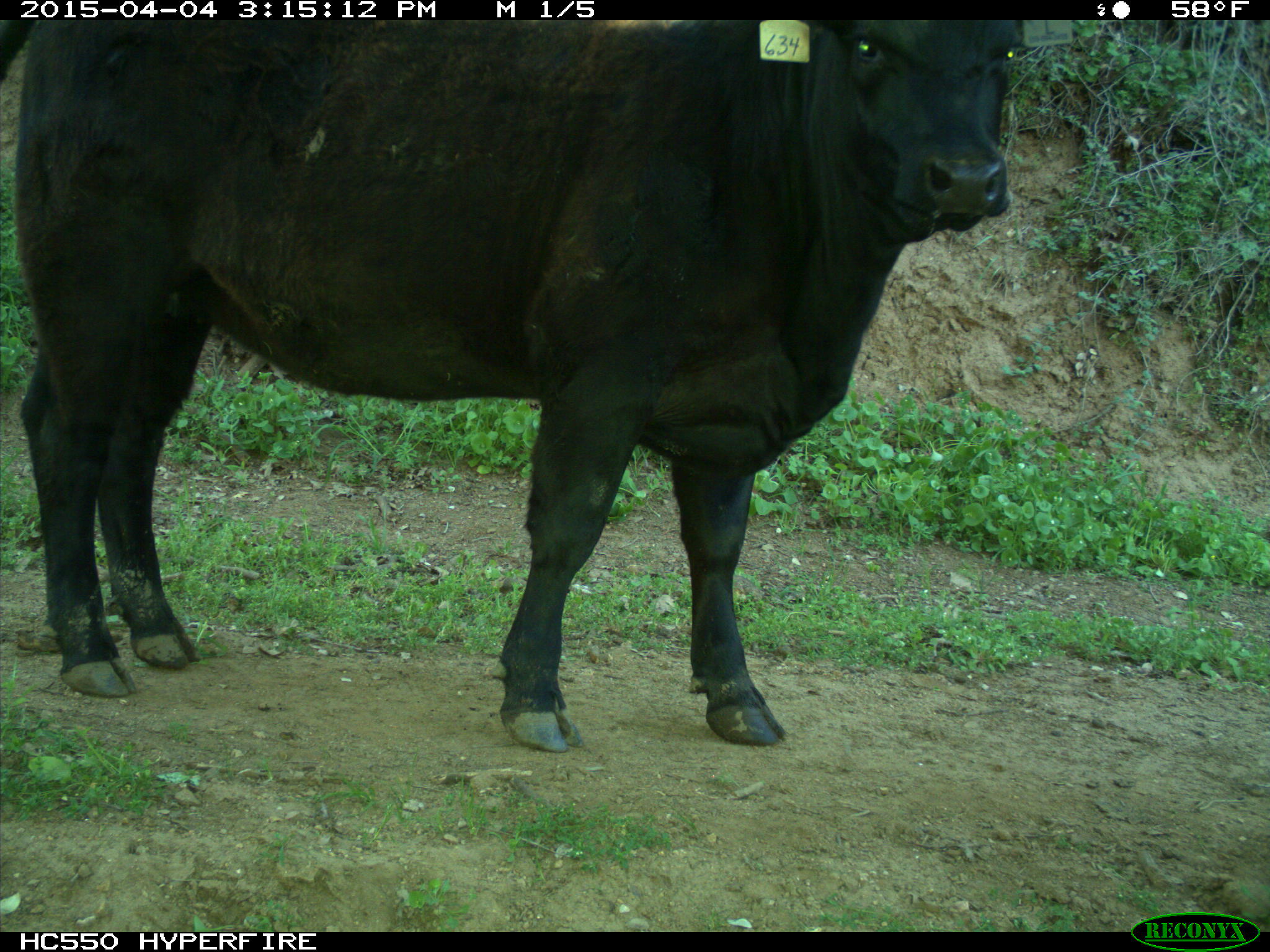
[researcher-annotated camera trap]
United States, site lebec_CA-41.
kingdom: Animalia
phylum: Chordata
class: Mammalia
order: Artiodactyla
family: Bovidae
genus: Bos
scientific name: Bos taurus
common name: domestic cow